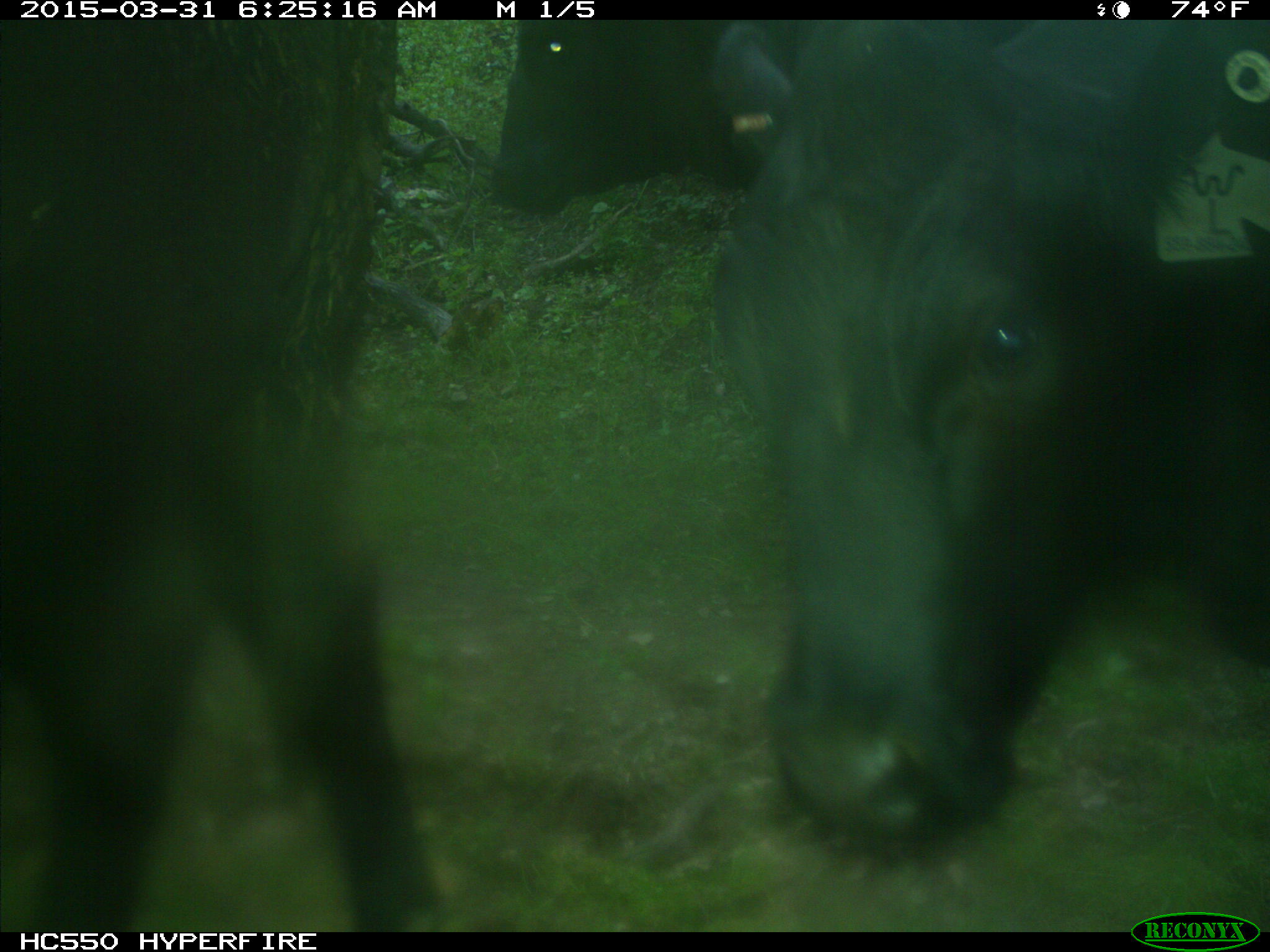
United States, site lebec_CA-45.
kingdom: Animalia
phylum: Chordata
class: Mammalia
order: Artiodactyla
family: Bovidae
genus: Bos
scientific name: Bos taurus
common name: domestic cow